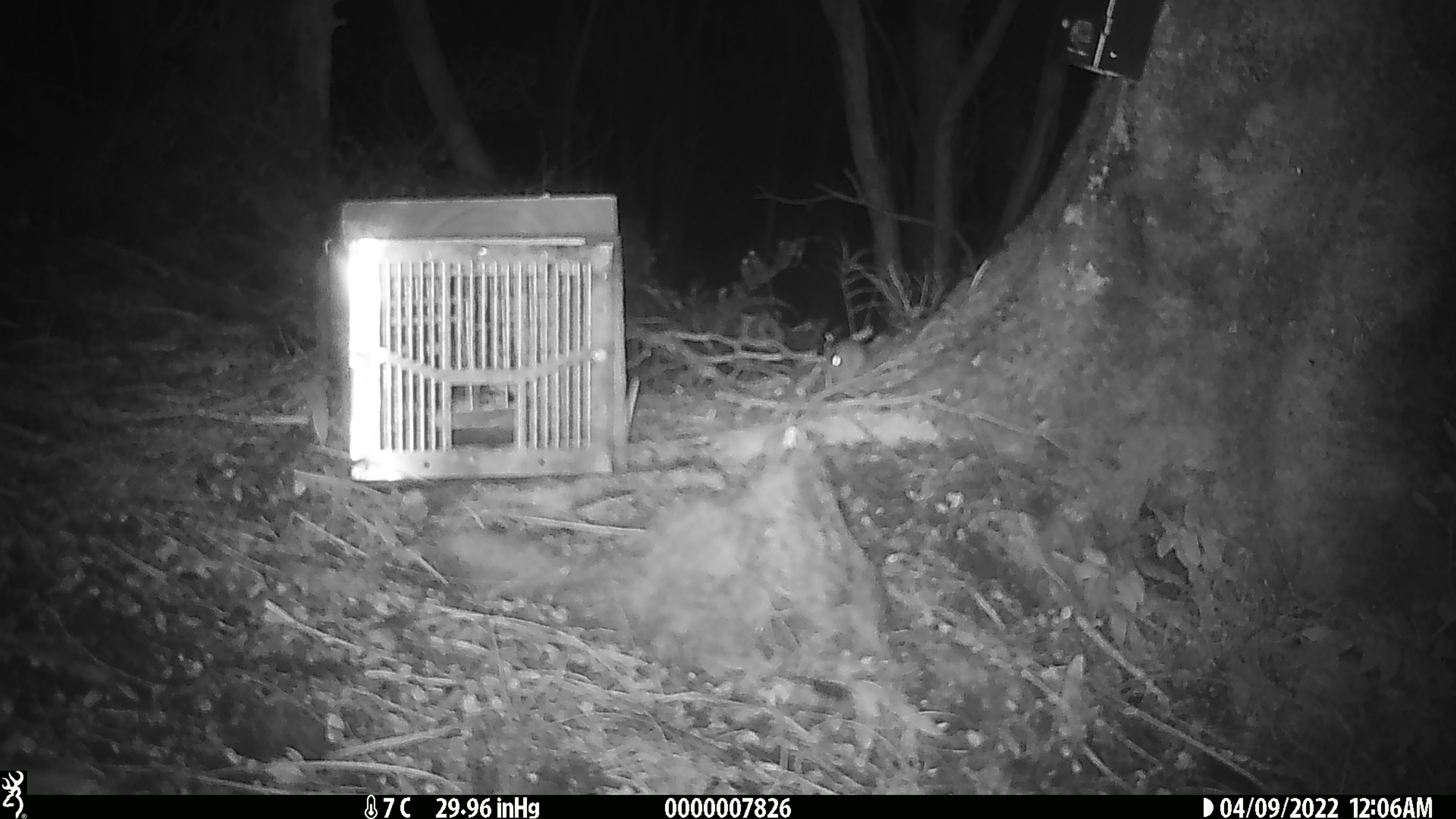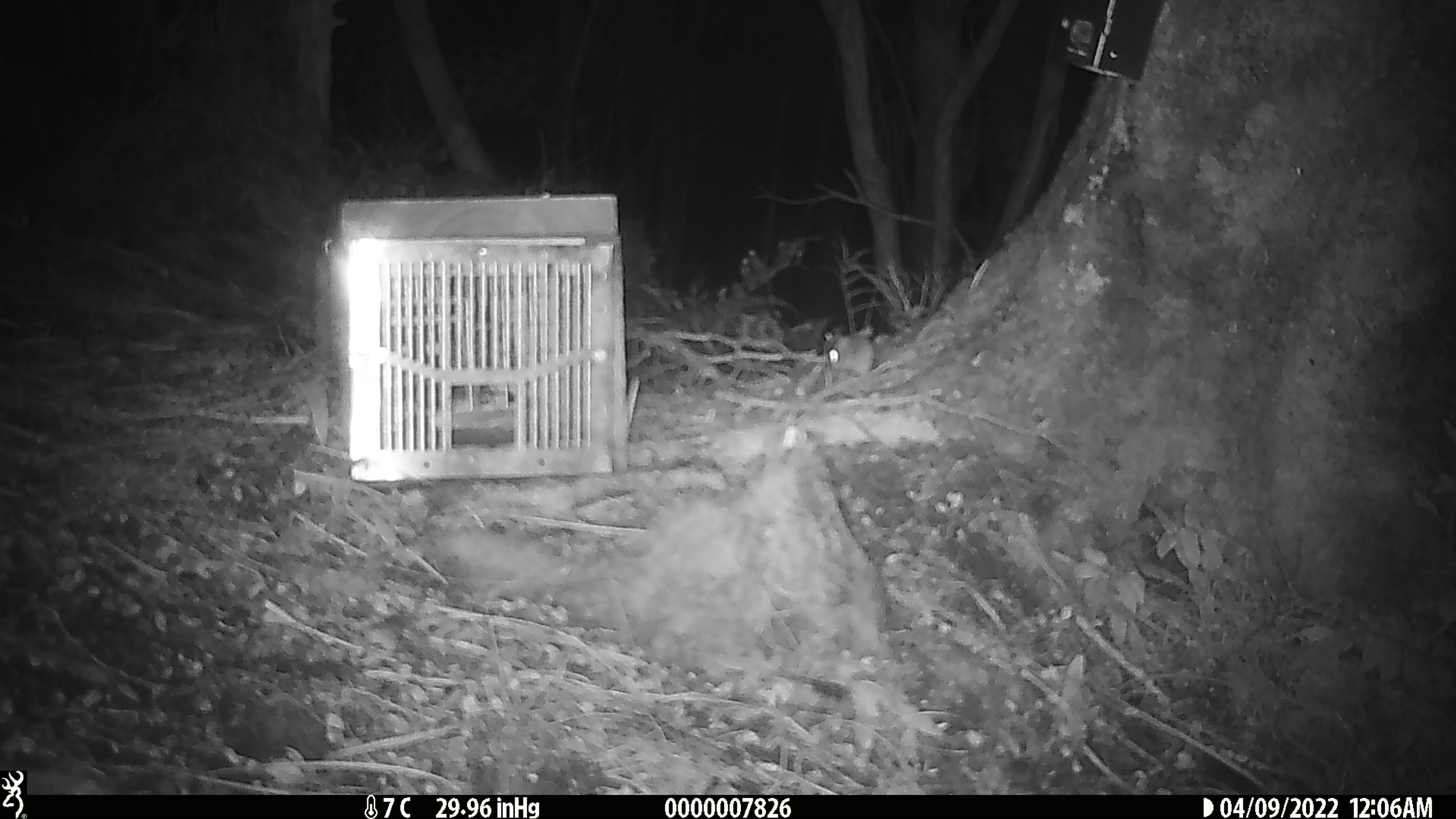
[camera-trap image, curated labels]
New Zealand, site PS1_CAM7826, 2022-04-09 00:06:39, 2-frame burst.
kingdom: Animalia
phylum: Chordata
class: Mammalia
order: Rodentia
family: Muridae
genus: Mus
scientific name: Mus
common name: mouse